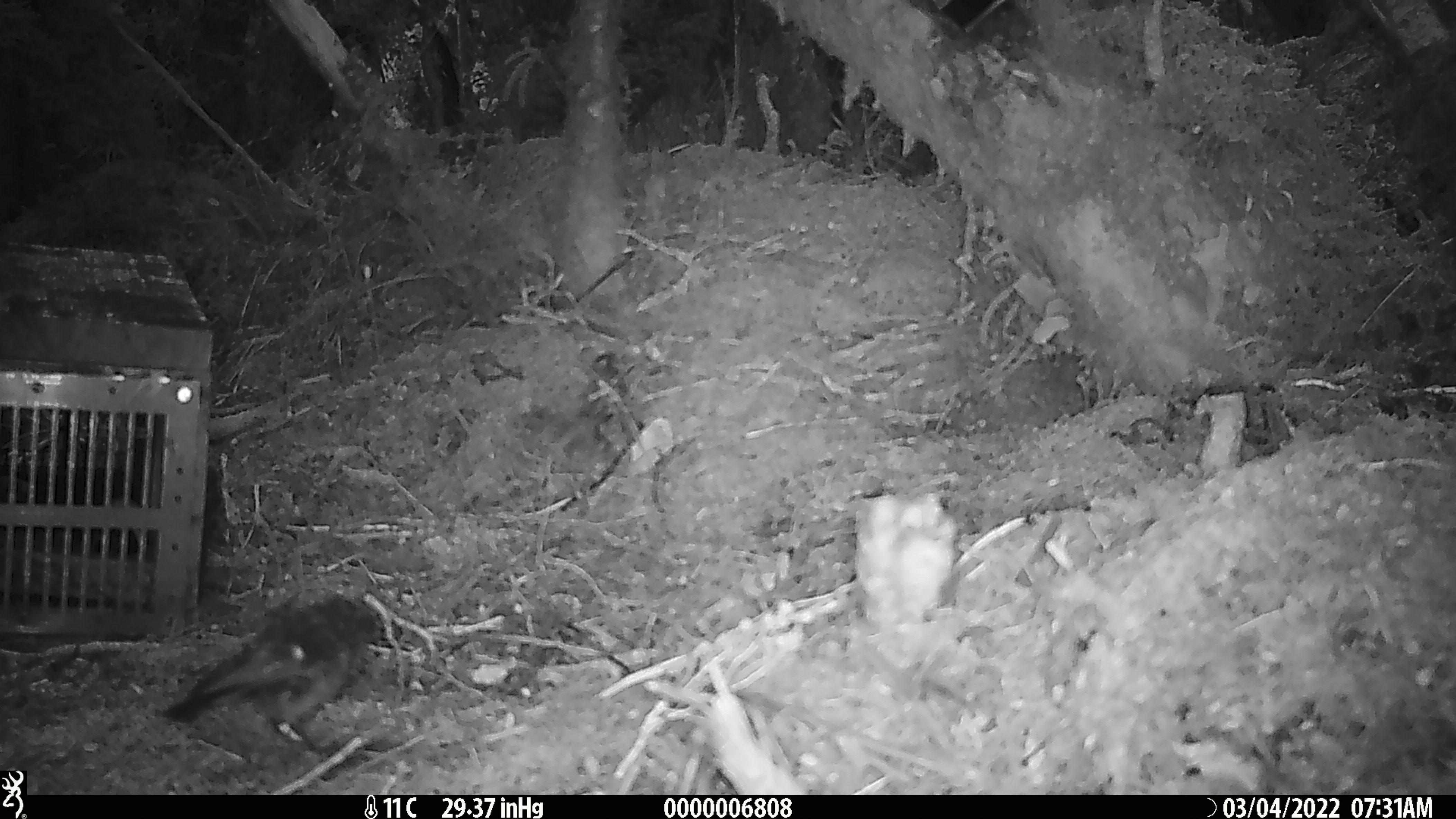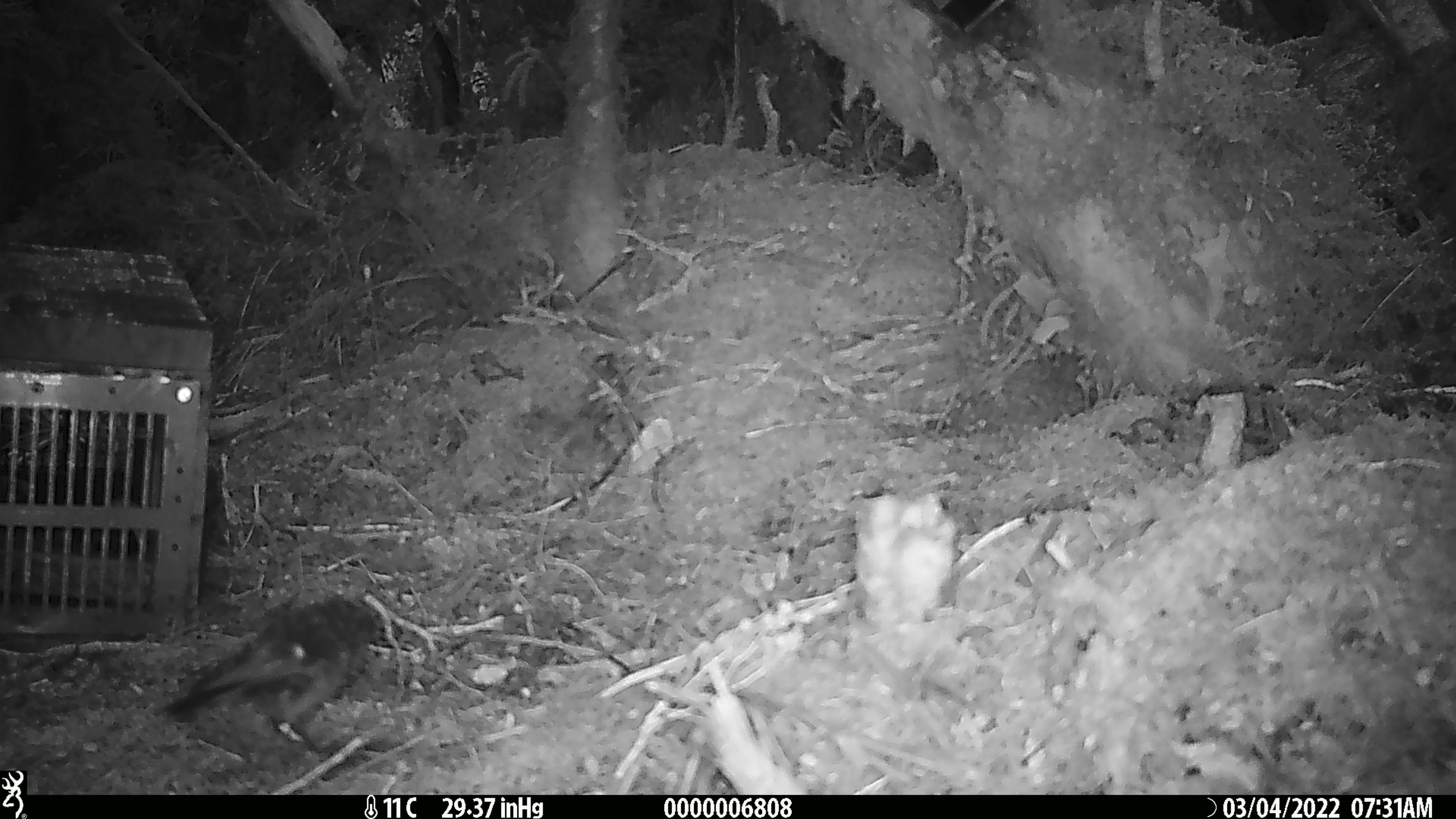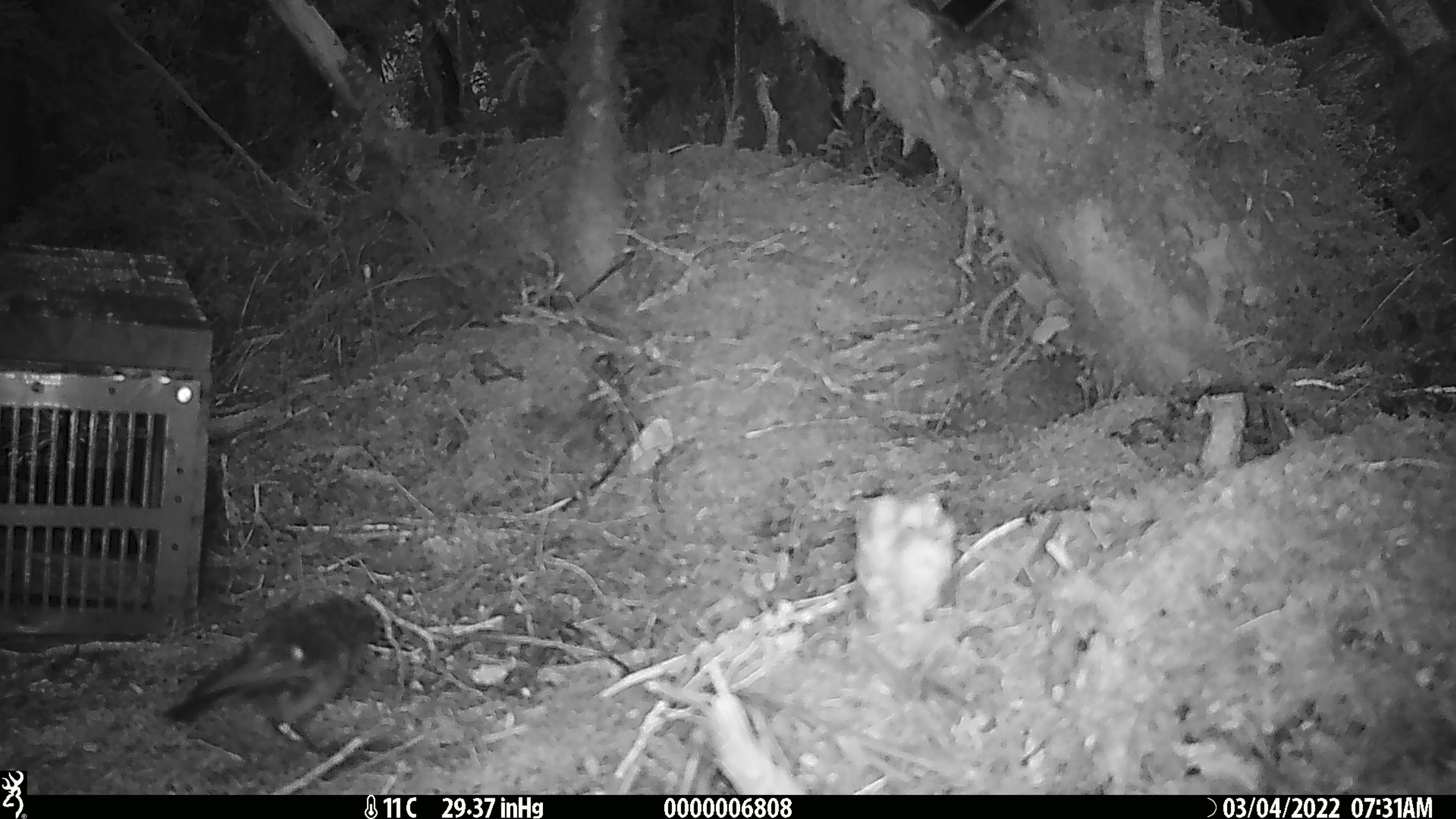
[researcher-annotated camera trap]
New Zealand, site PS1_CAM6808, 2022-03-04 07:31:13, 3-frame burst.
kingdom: Animalia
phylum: Chordata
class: Aves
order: Passeriformes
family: Petroicidae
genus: Petroica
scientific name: Petroica macrocephala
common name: tomtit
Tomtit (Petroica macrocephala).